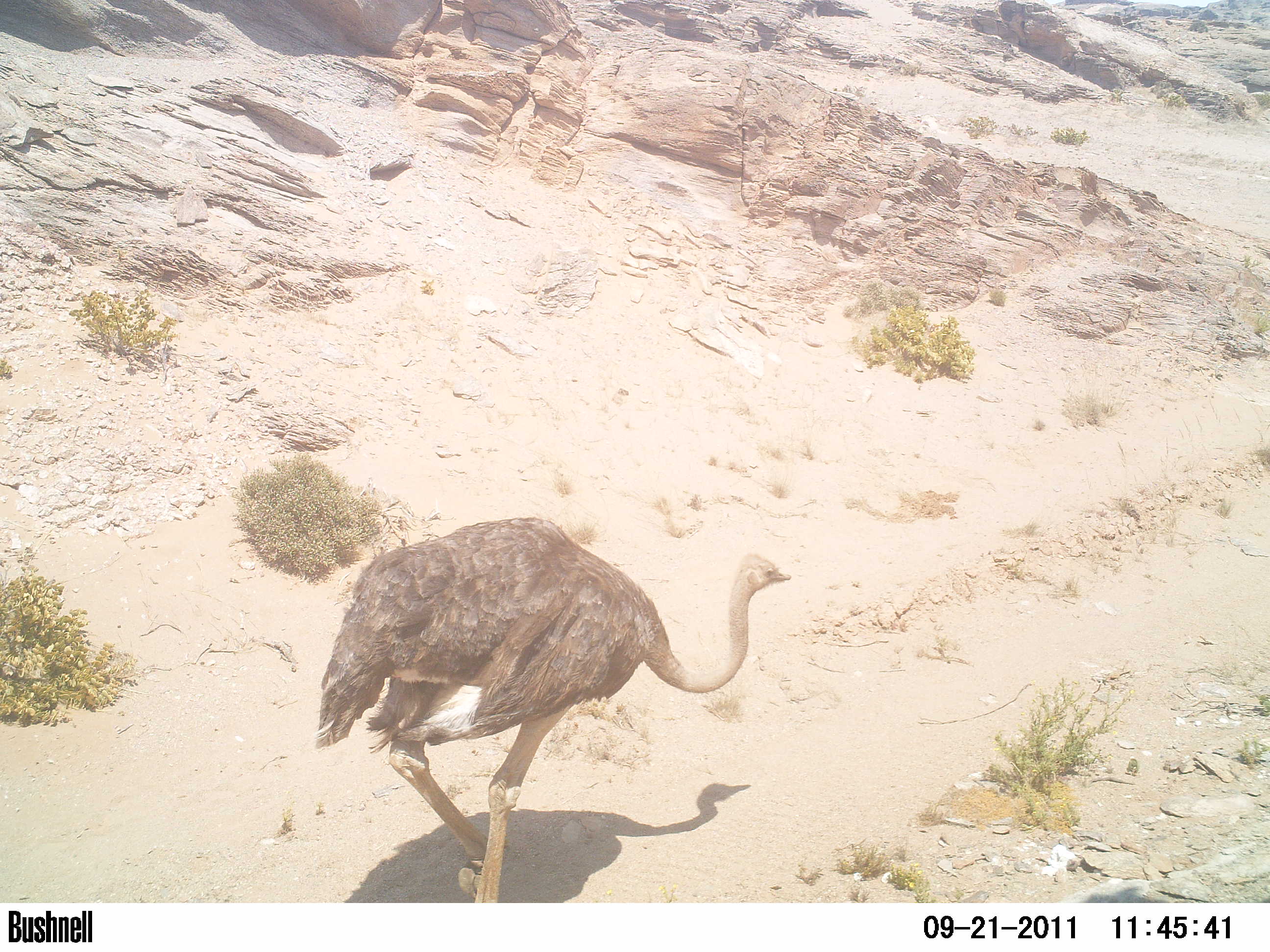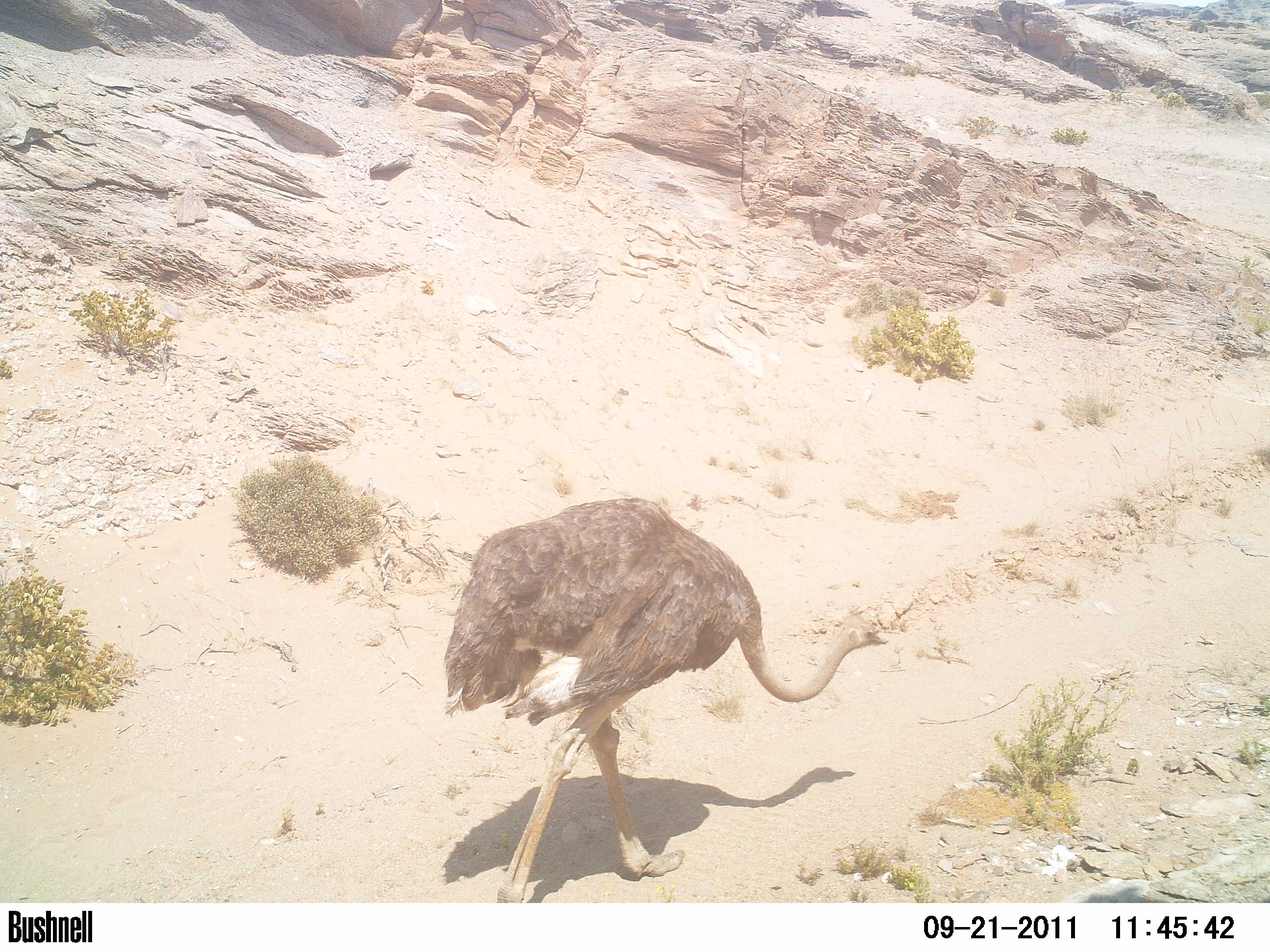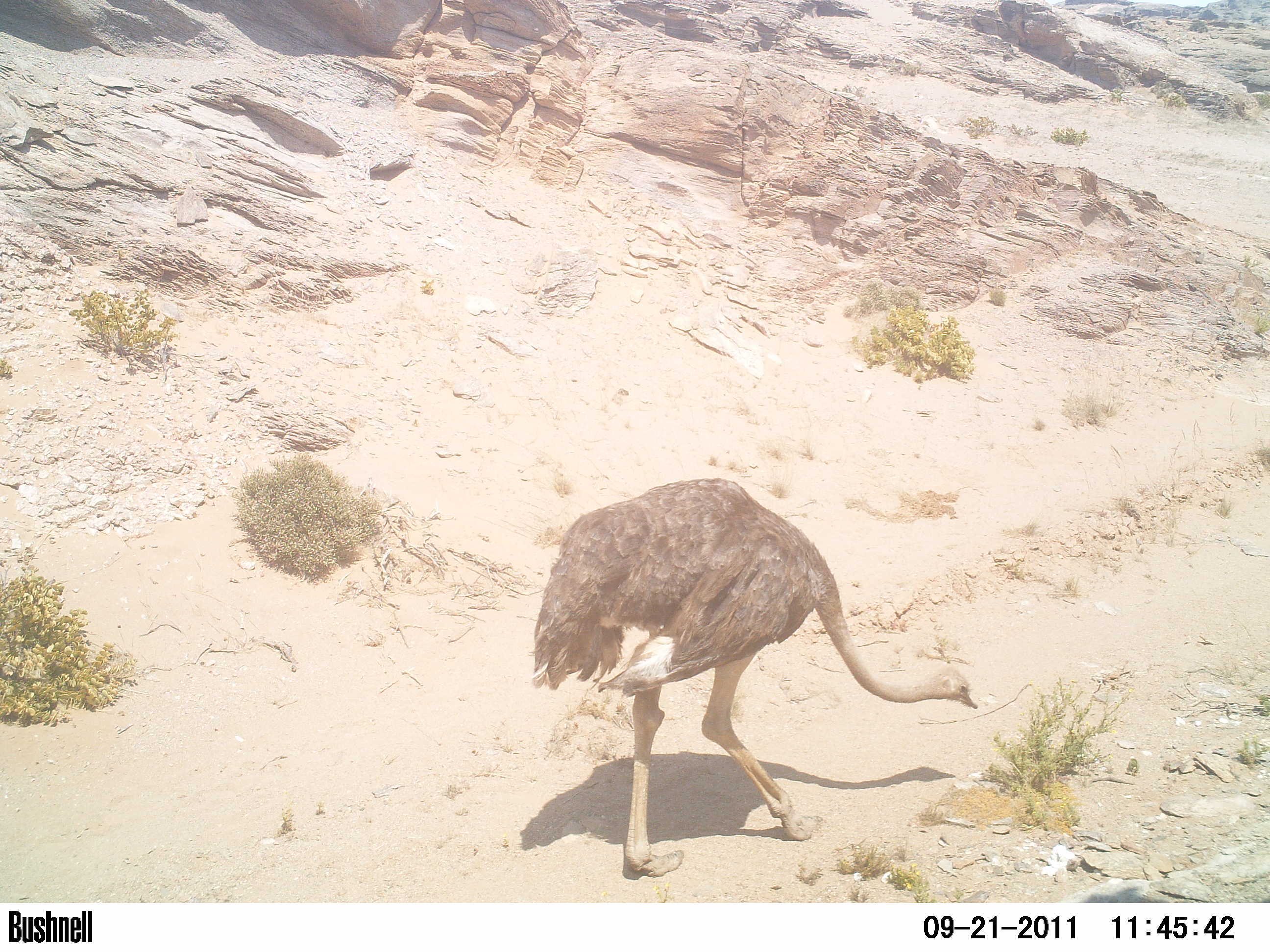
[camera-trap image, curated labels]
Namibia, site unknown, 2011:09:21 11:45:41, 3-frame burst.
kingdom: Animalia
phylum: Chordata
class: Aves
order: Struthioniformes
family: Struthionidae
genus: Struthio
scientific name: Struthio camelus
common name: common ostrich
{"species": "Struthio camelus (common ostrich)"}